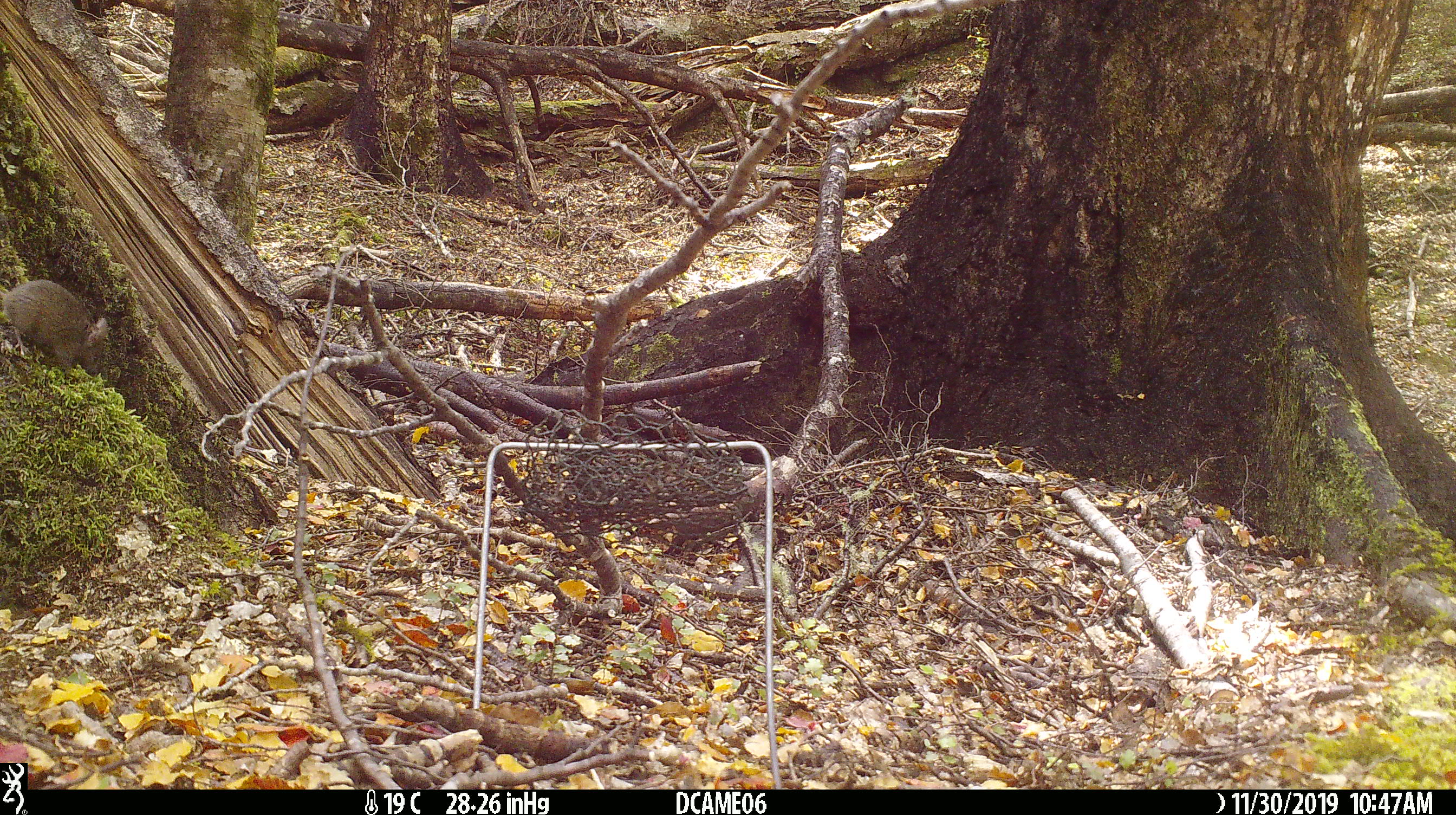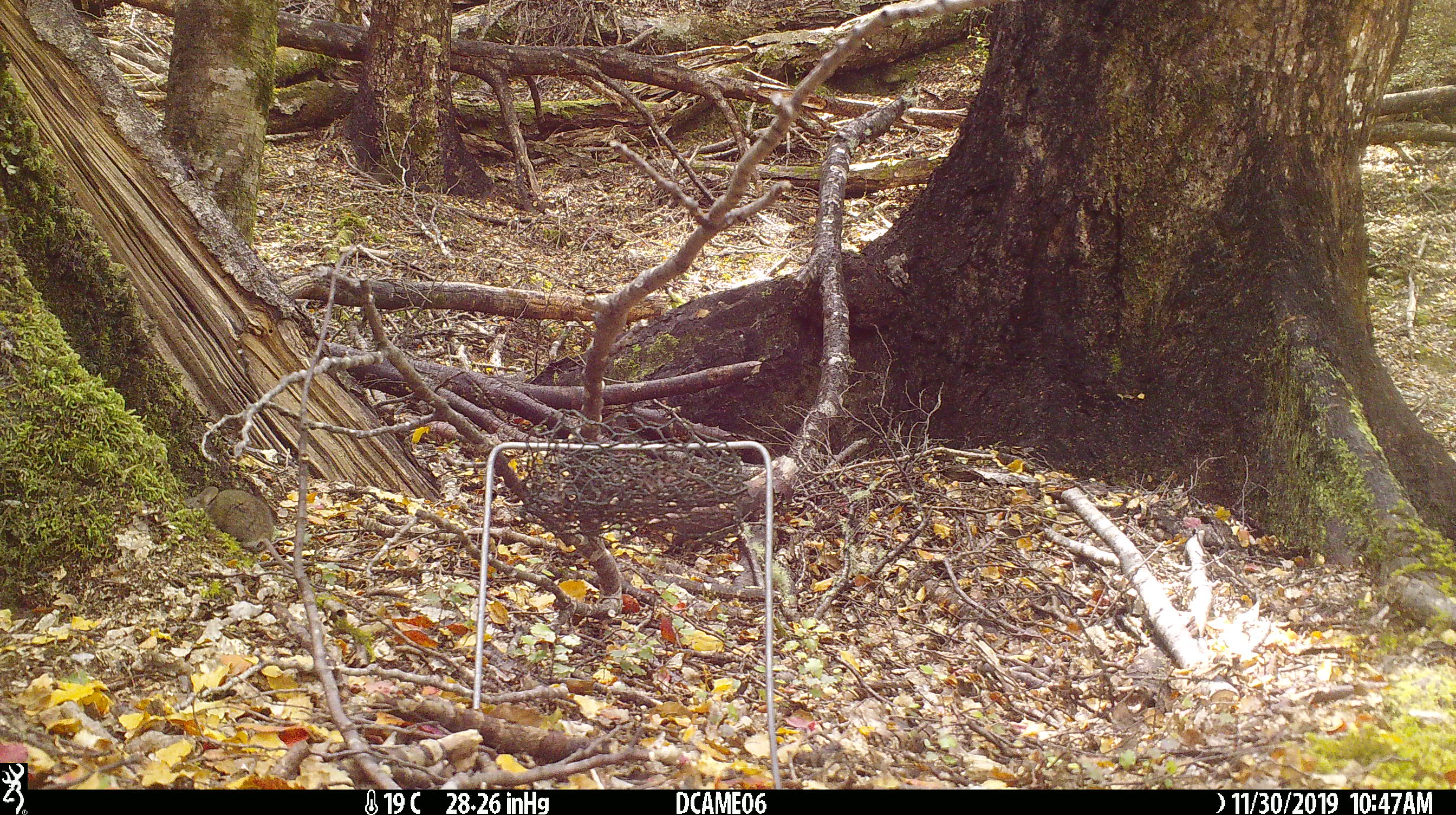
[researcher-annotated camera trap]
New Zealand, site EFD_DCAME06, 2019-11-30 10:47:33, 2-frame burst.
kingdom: Animalia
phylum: Chordata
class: Mammalia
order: Rodentia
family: Muridae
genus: Mus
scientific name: Mus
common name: mouse